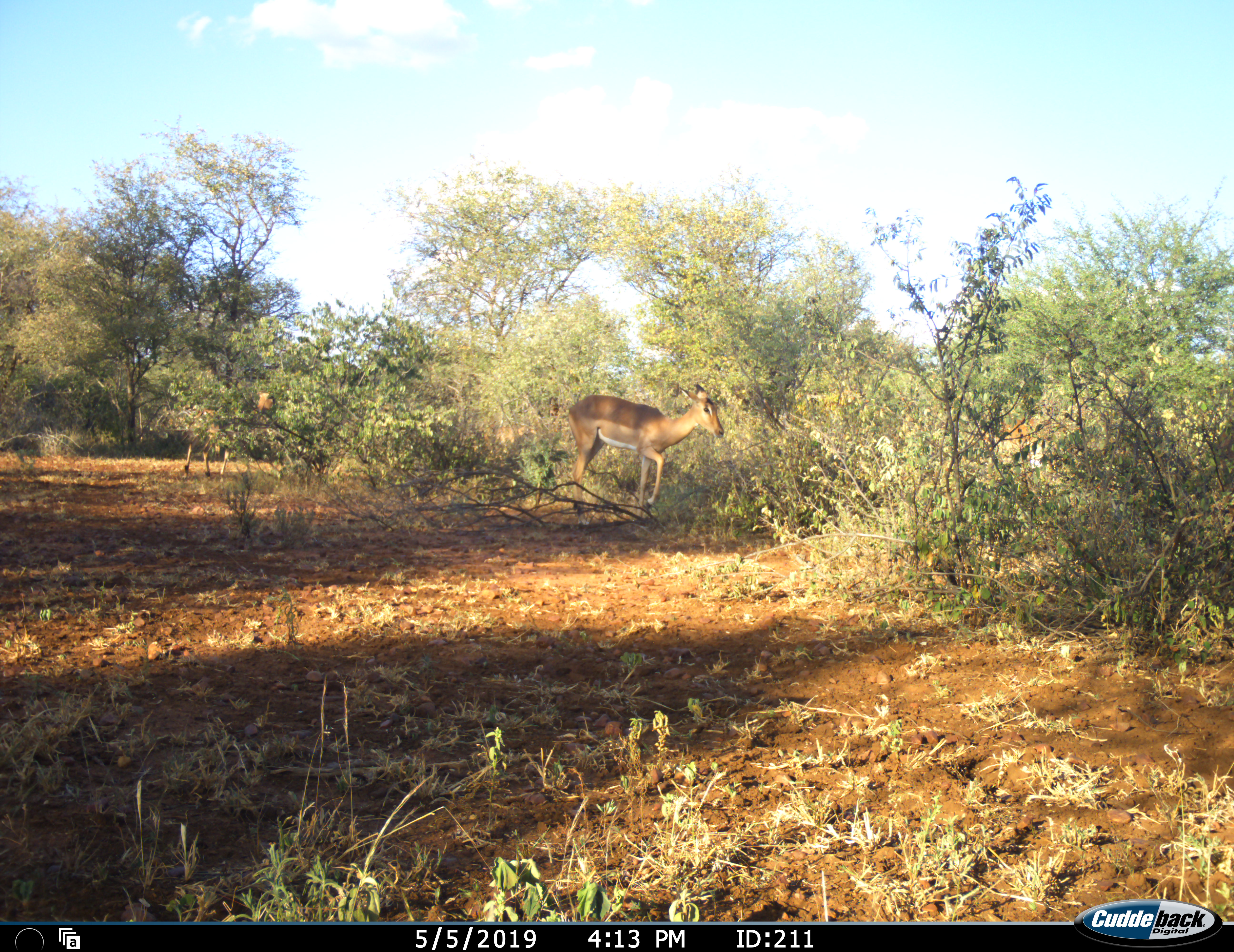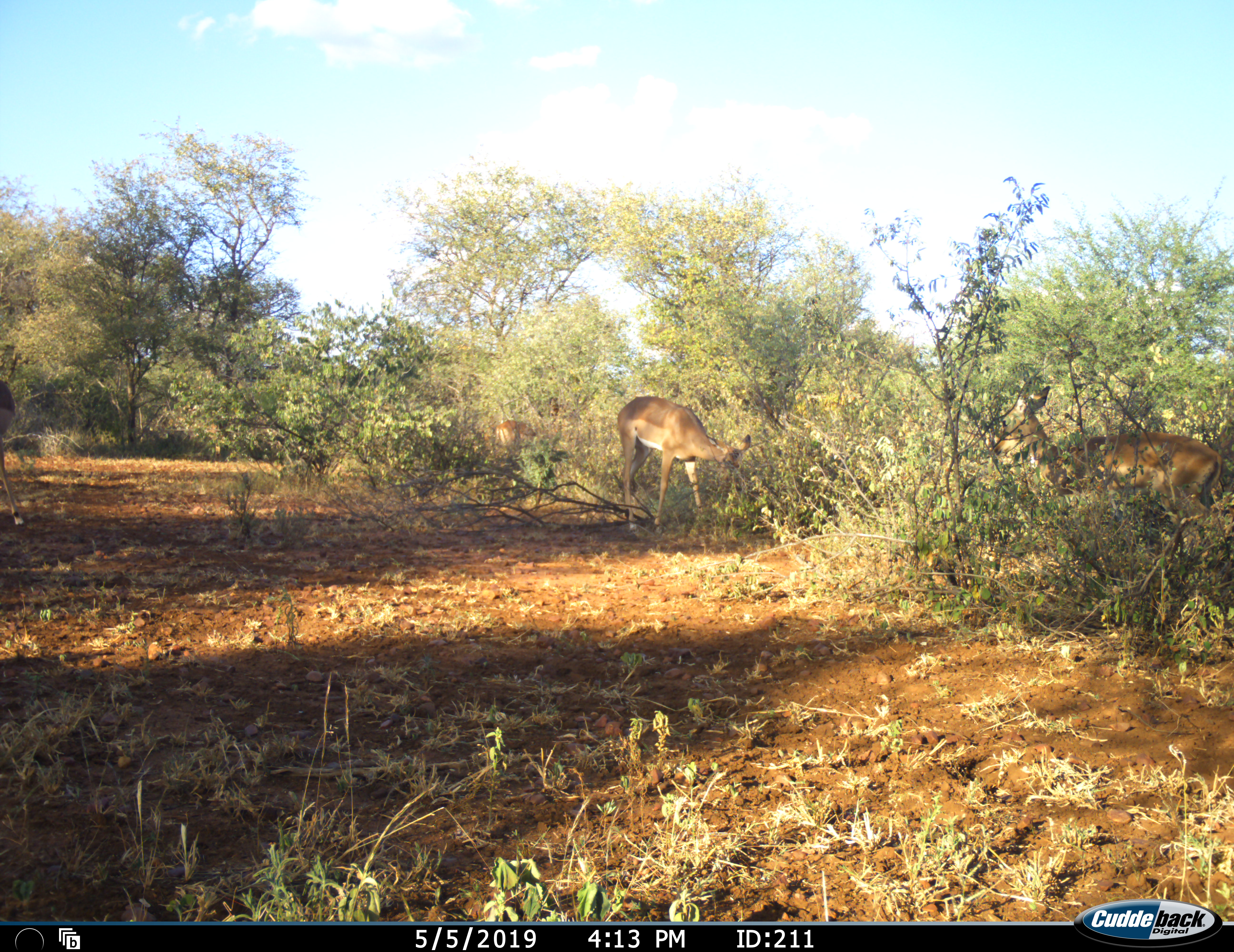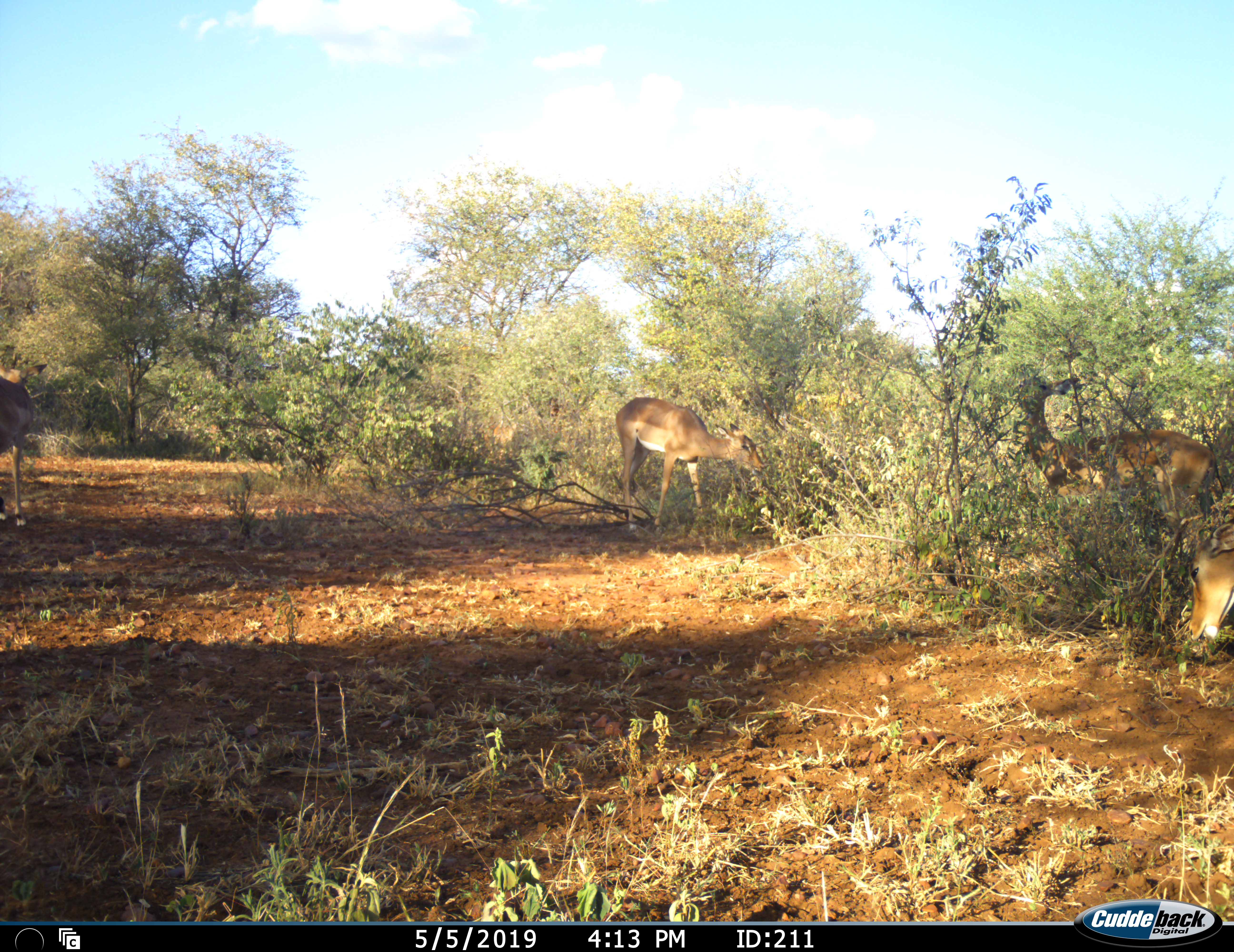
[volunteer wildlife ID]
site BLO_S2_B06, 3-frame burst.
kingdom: Animalia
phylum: Chordata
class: Mammalia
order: Artiodactyla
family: Bovidae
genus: Aepyceros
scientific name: Aepyceros melampus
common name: impala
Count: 5.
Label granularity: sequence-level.